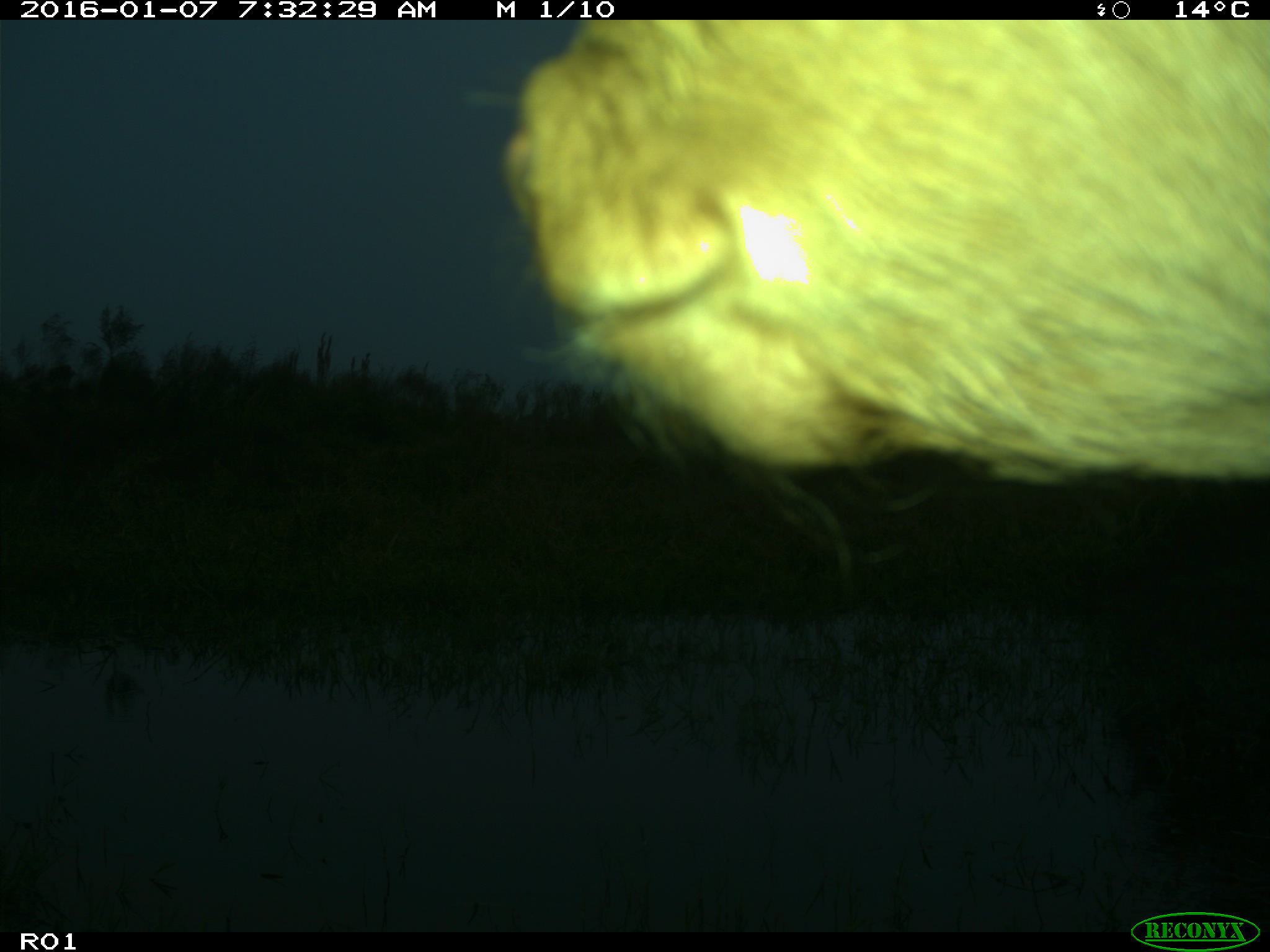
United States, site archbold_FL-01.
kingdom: Animalia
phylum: Chordata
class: Mammalia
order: Artiodactyla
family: Bovidae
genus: Bos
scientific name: Bos taurus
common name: domestic cow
Bos taurus (domestic cow).